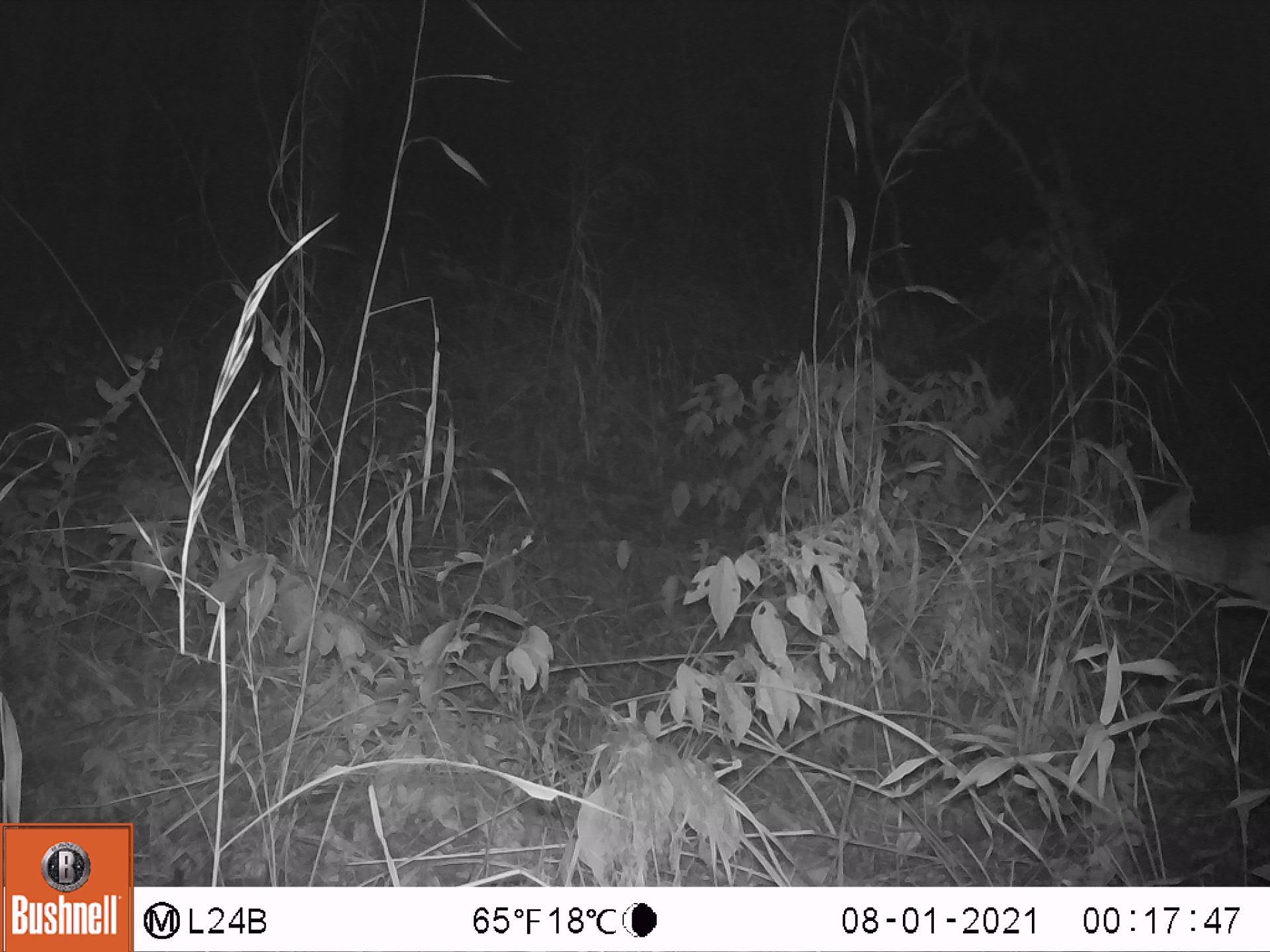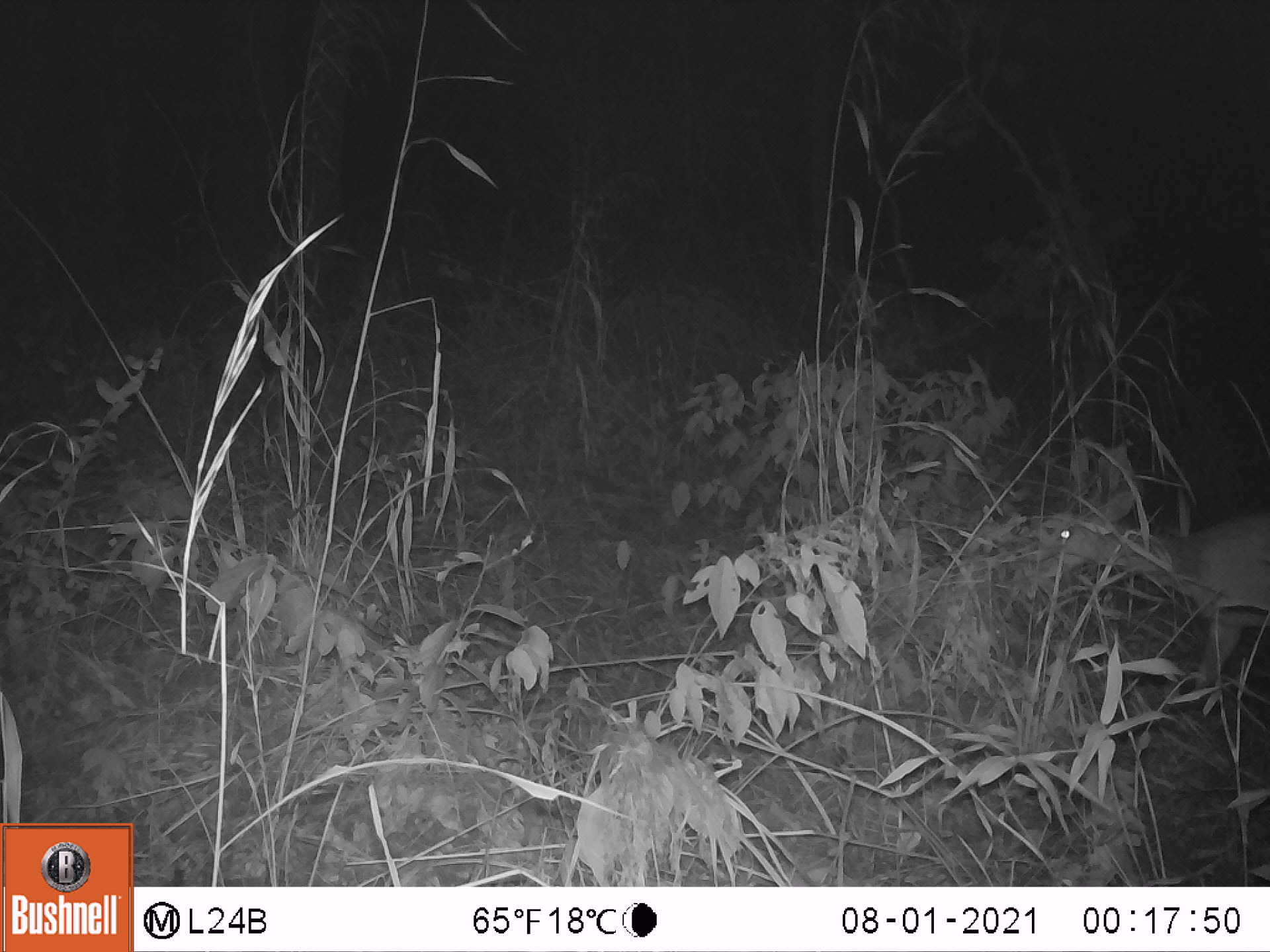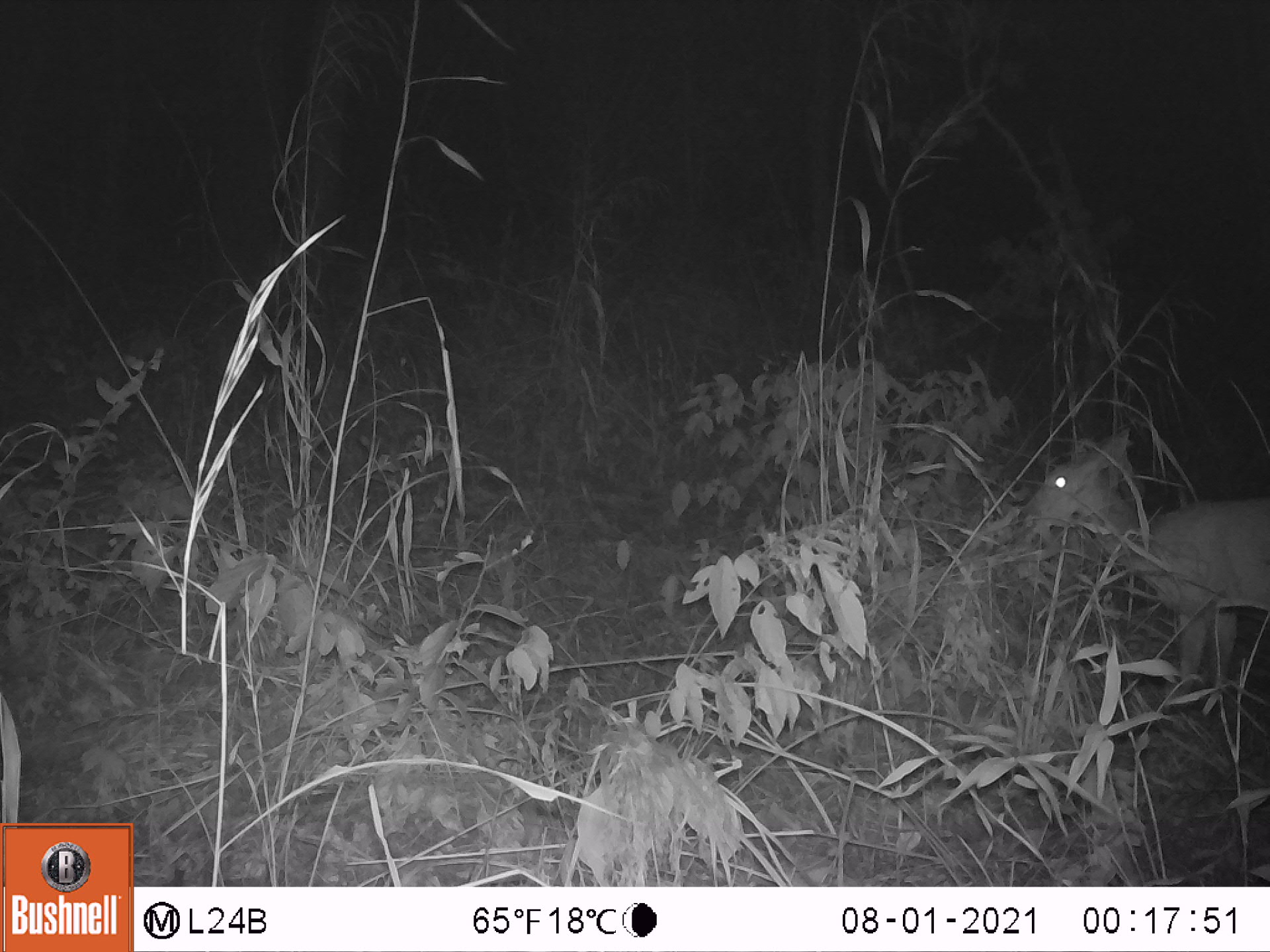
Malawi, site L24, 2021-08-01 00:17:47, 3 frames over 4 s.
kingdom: Animalia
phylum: Chordata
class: Mammalia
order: Artiodactyla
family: Bovidae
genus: Tragelaphus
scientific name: Tragelaphus sylvaticus sylvaticus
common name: cape bushbuck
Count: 1.